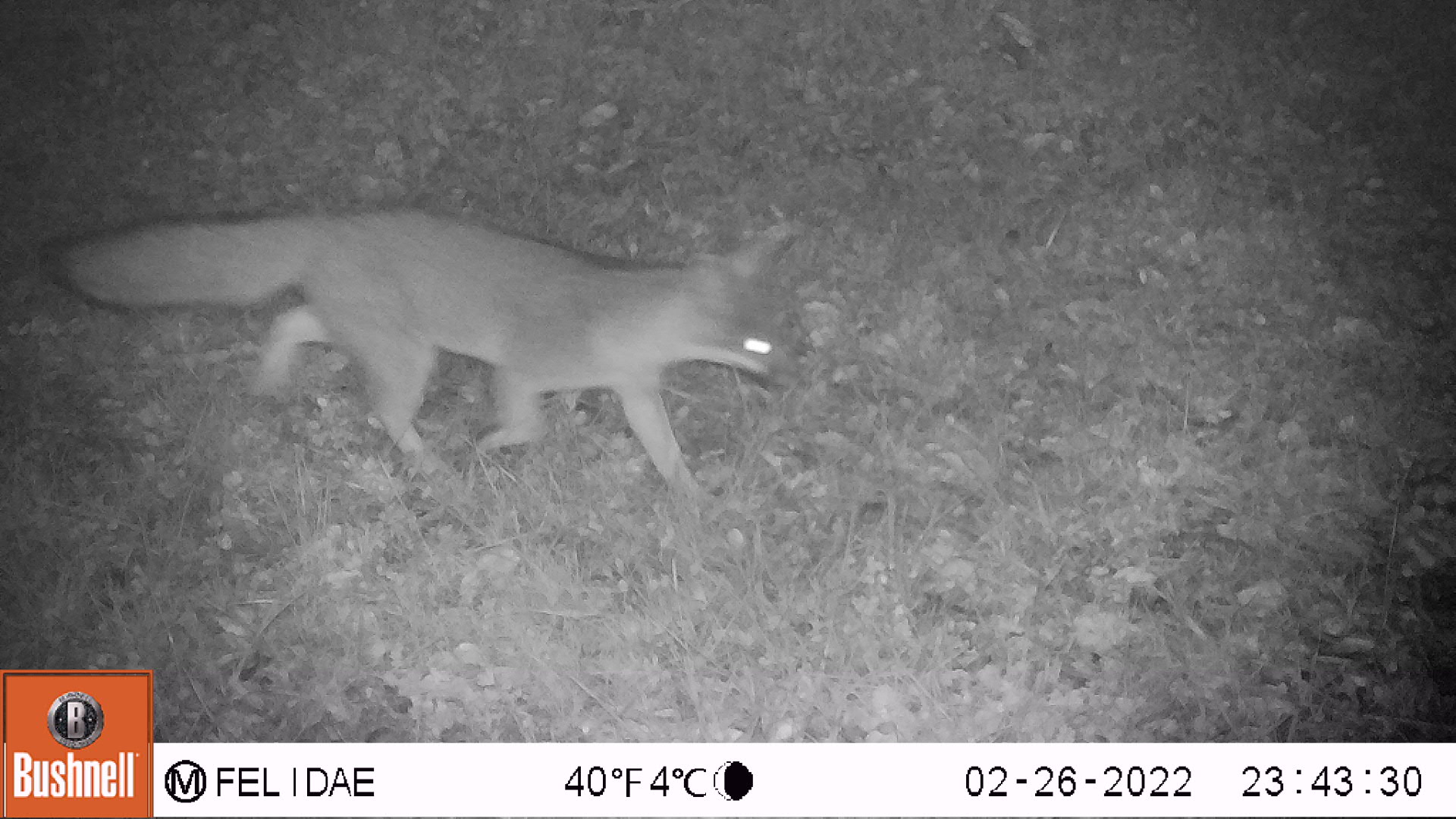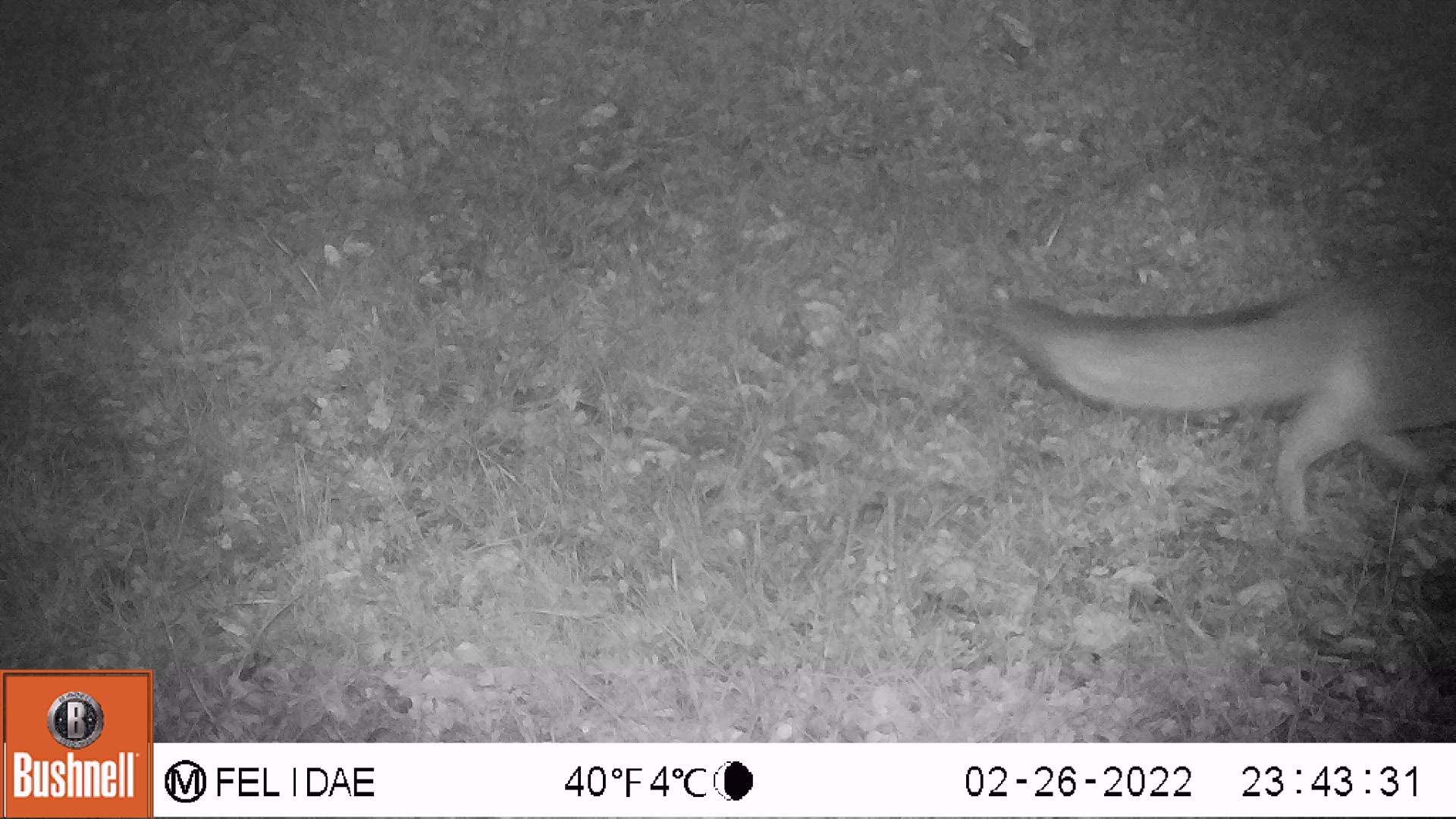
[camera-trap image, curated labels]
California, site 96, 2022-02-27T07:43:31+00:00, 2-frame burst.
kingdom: Animalia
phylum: Chordata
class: Mammalia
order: Carnivora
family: Canidae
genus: Urocyon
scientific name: Urocyon cinereoargenteus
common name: gray fox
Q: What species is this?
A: Gray fox (Urocyon cinereoargenteus).